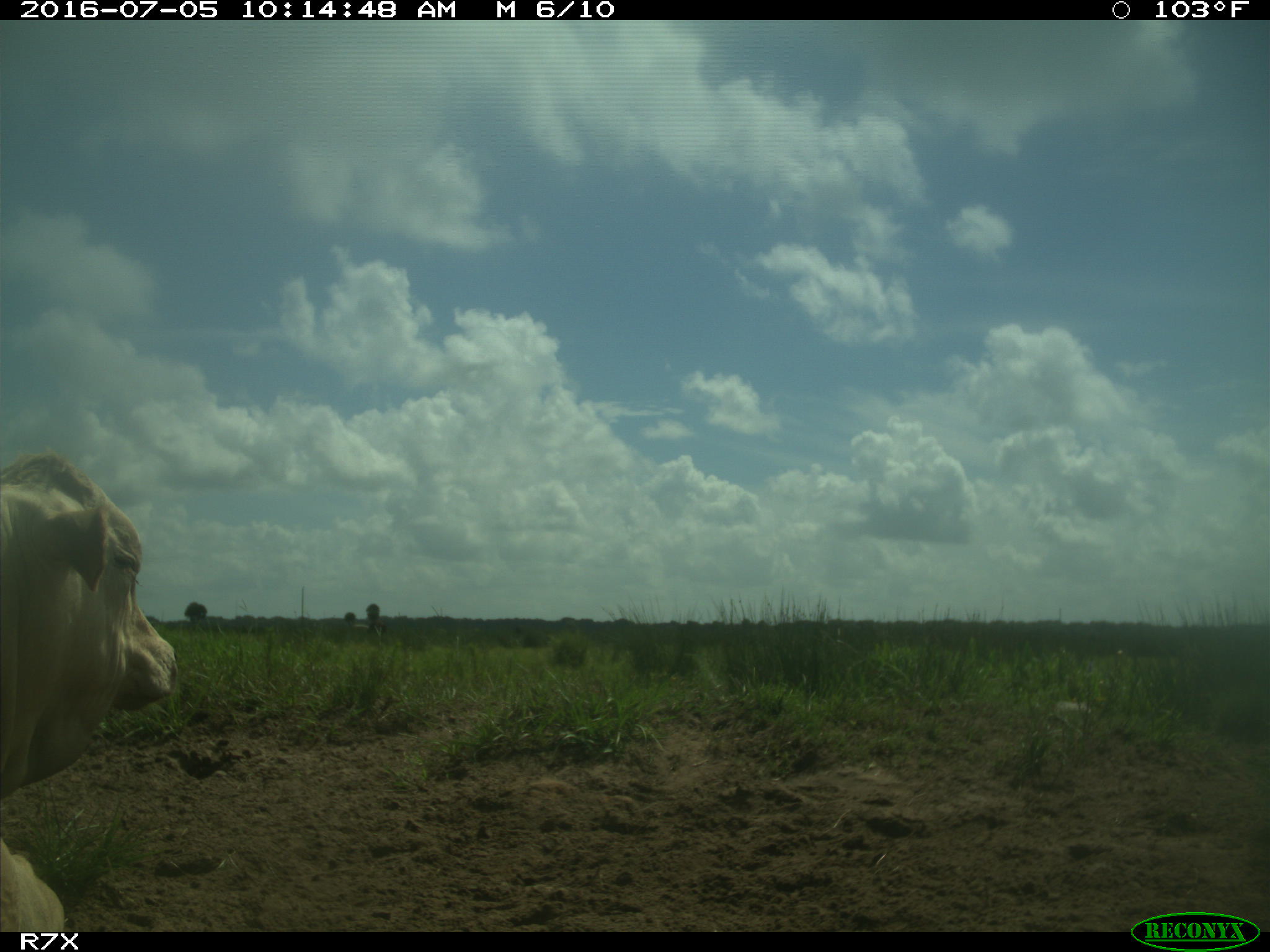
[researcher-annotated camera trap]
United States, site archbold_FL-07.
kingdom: Animalia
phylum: Chordata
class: Mammalia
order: Artiodactyla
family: Bovidae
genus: Bos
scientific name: Bos taurus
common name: domestic cow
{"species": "Bos taurus (domestic cow)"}